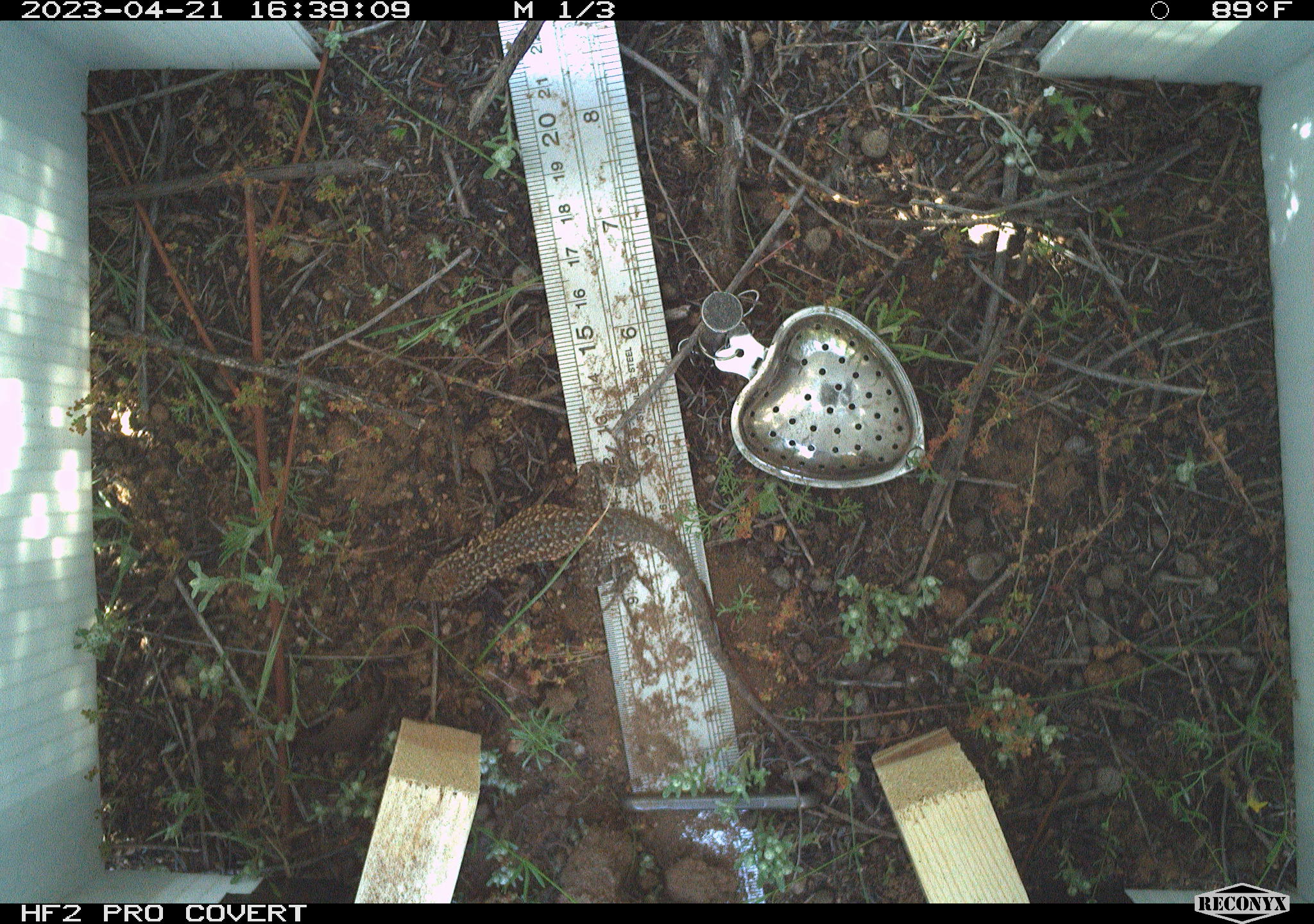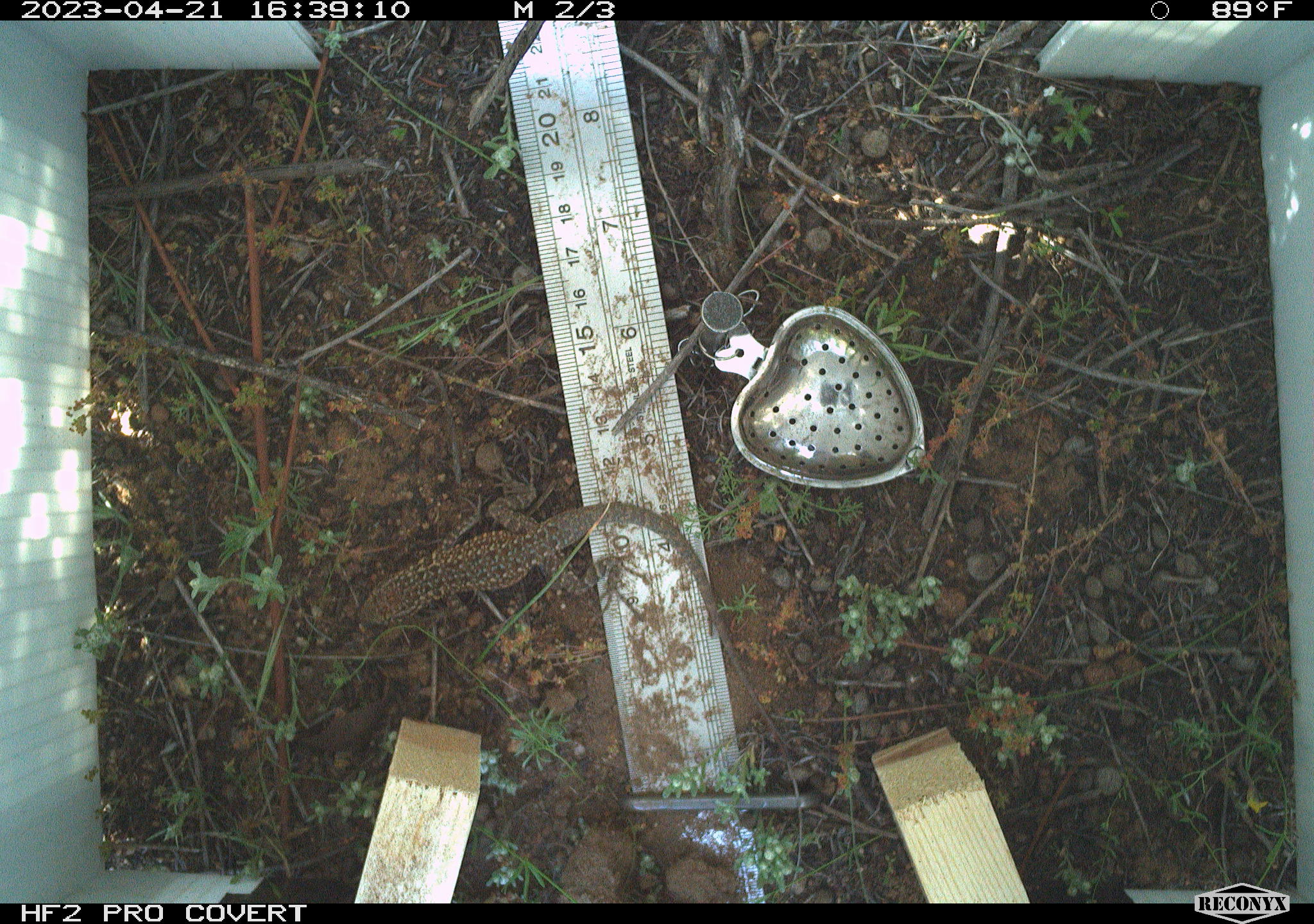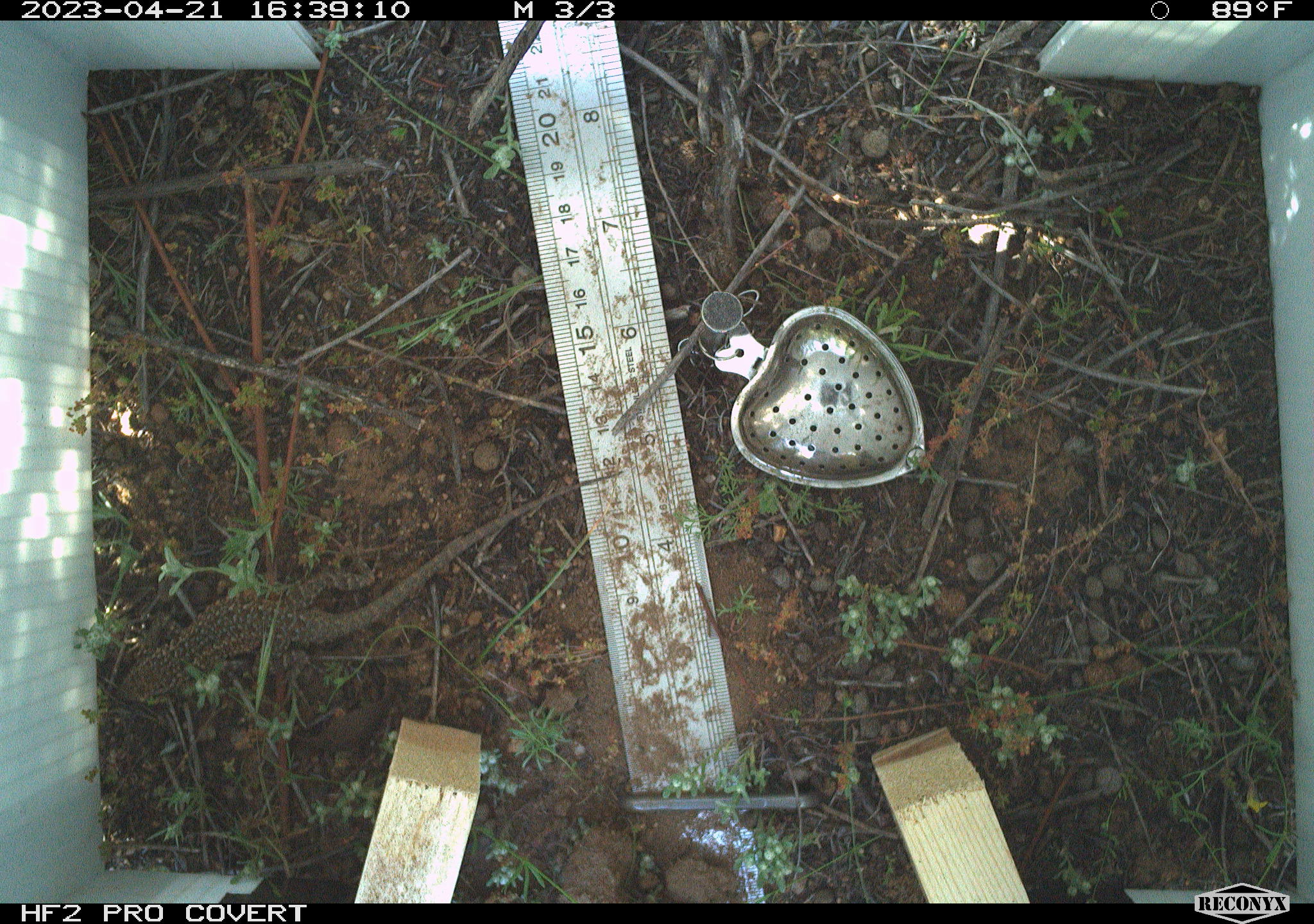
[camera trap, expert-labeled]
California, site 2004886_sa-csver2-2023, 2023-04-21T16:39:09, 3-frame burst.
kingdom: Animalia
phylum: Chordata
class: Reptilia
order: Squamata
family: Phrynosomatidae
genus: Uta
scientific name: Uta stansburiana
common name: common side-blotched lizard